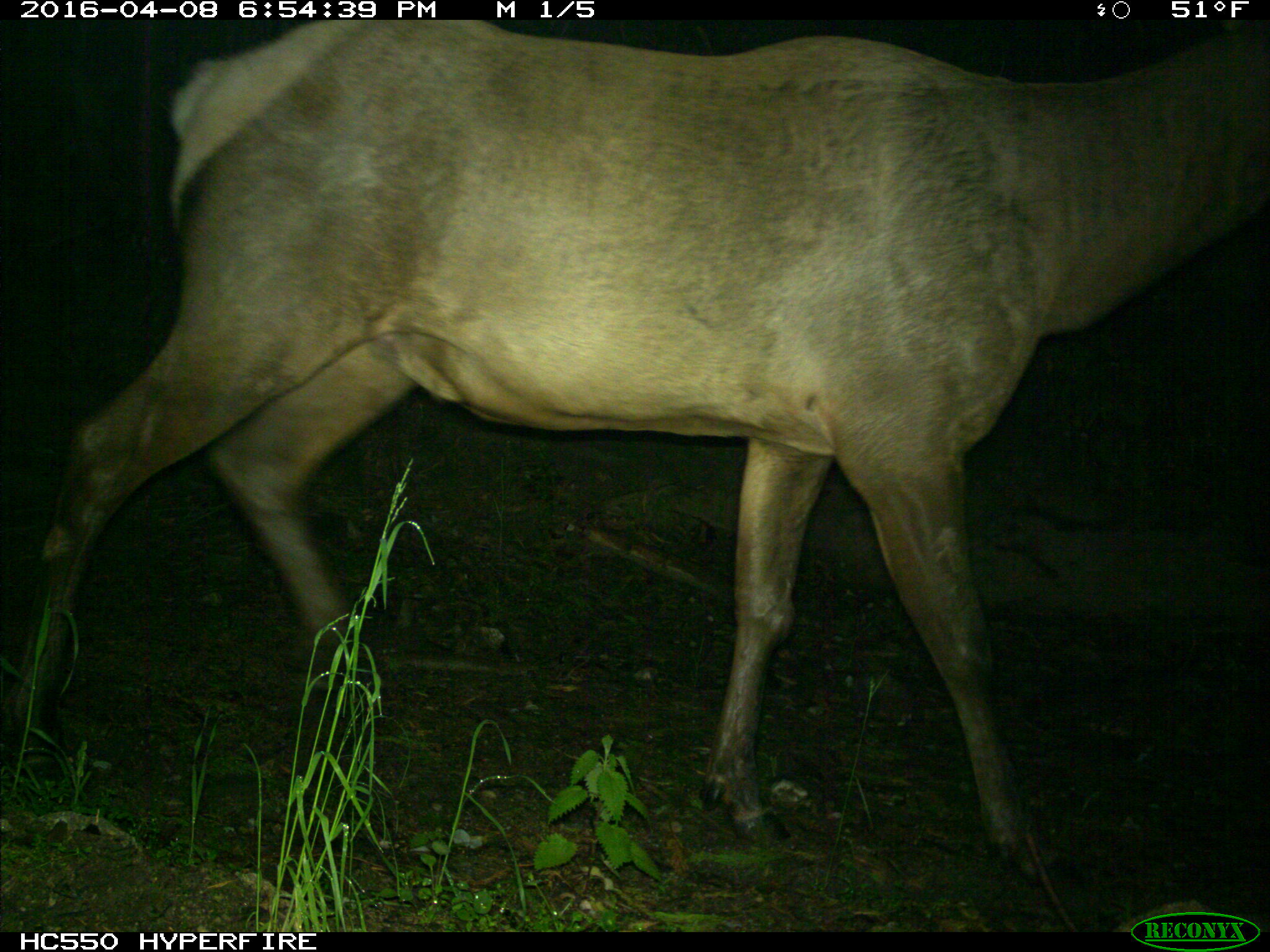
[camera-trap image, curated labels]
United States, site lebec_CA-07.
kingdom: Animalia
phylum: Chordata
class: Mammalia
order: Artiodactyla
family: Cervidae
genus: Cervus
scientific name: Cervus canadensis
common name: elk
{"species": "Cervus canadensis (elk)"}